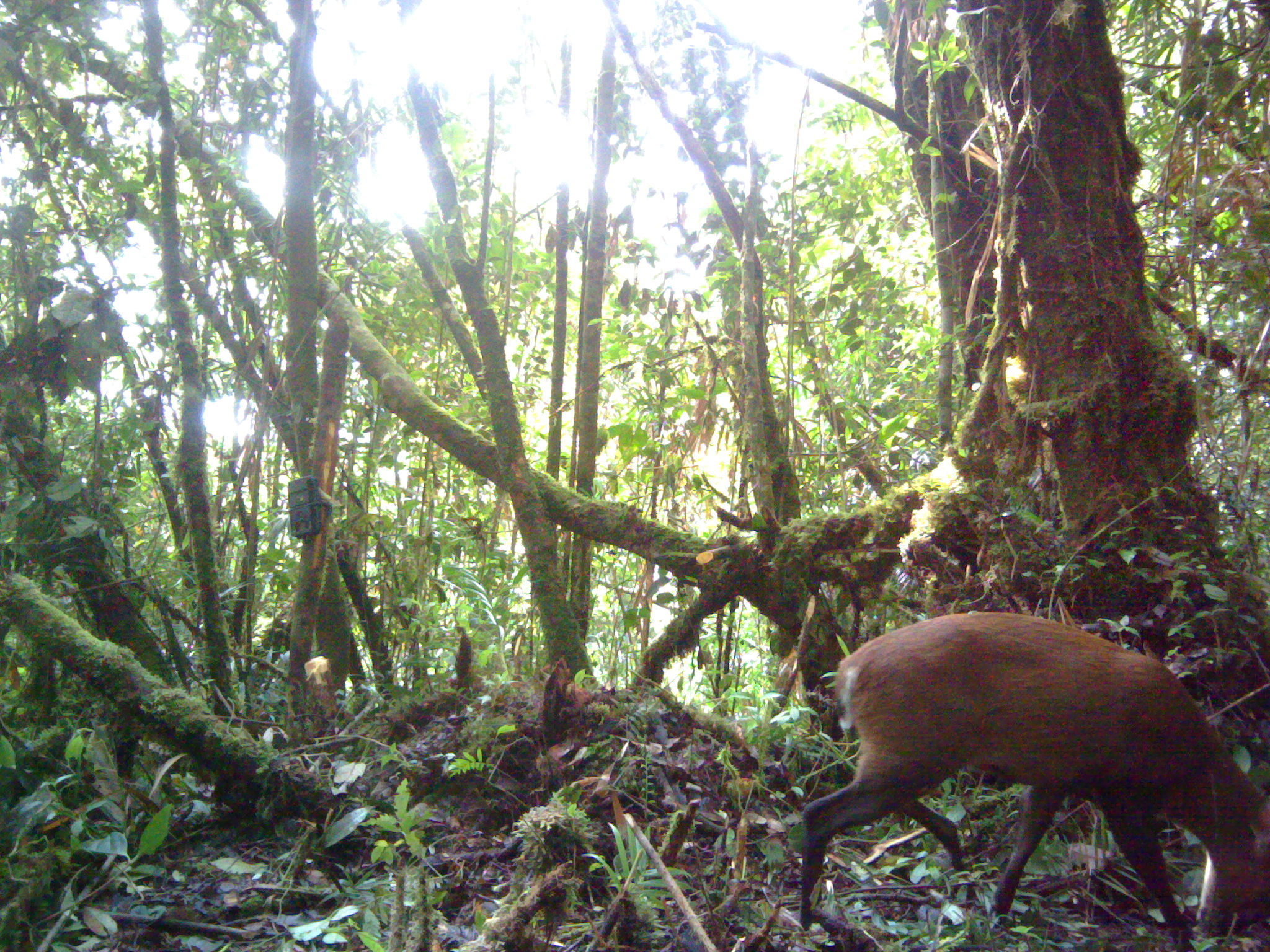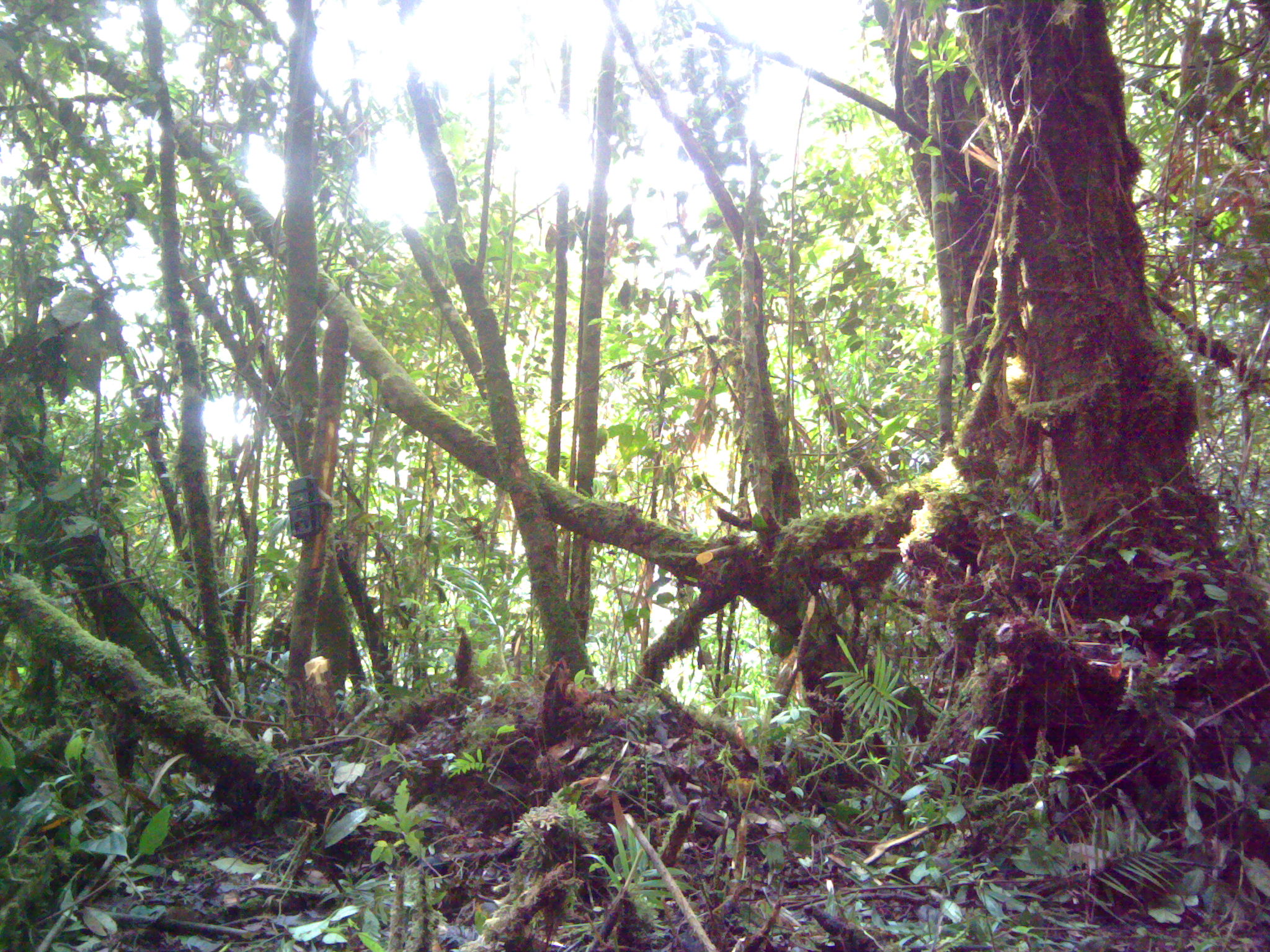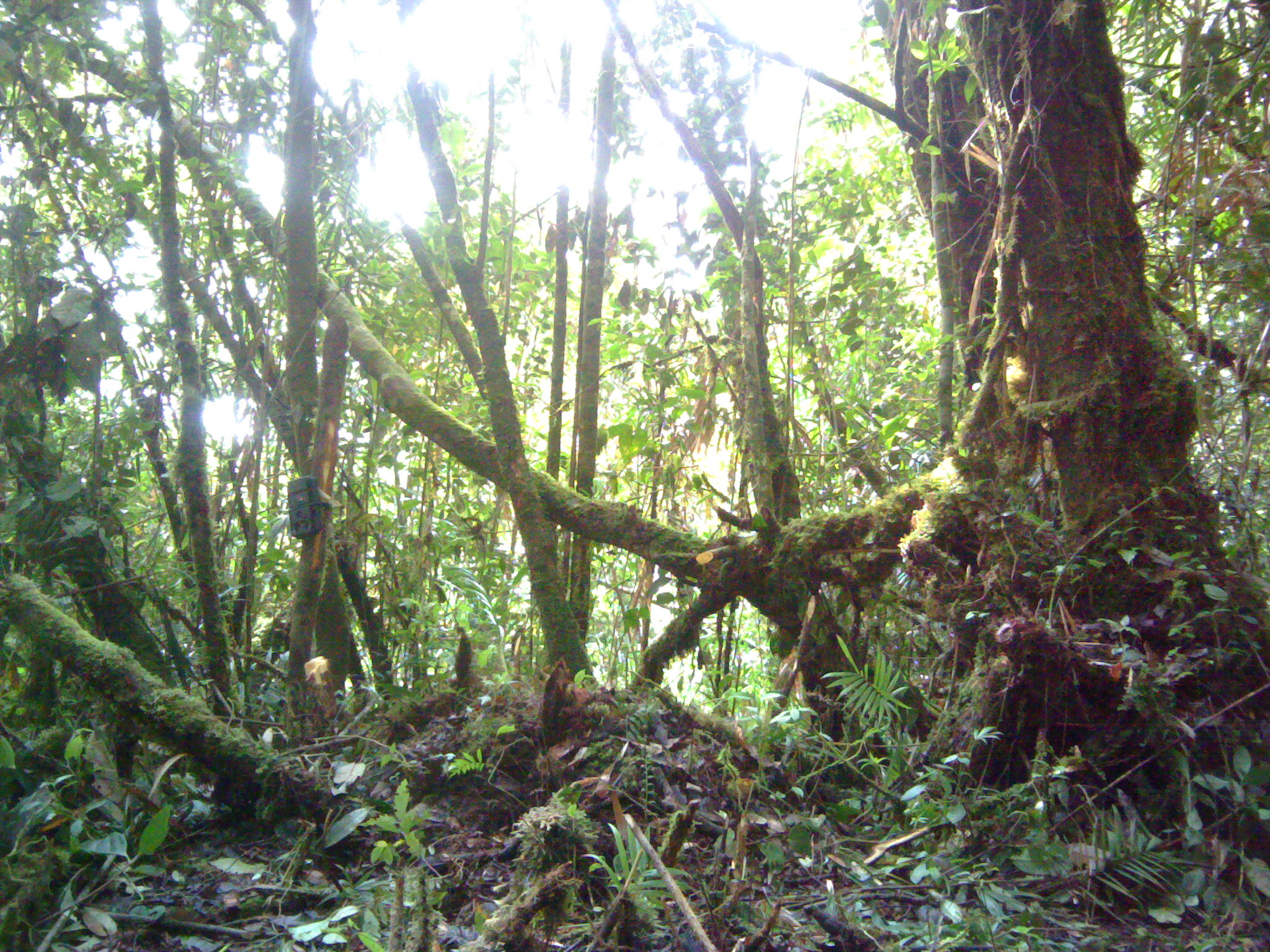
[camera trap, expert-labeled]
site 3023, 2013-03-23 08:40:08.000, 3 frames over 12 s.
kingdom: Animalia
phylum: Chordata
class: Mammalia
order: Artiodactyla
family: Cervidae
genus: Muntiacus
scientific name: Muntiacus muntjak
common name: southern red muntjac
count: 1